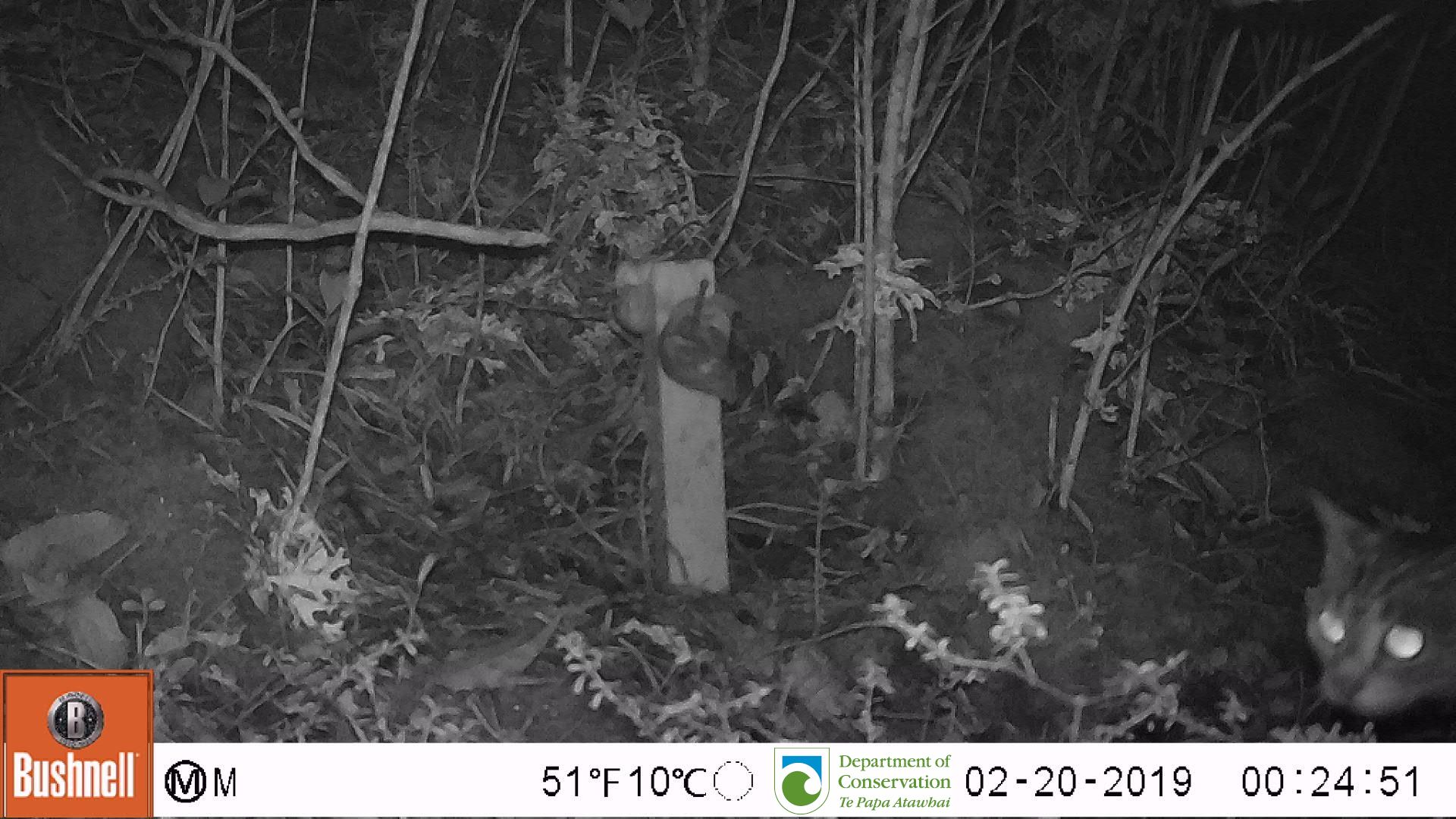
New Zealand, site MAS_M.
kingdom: Animalia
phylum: Chordata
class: Mammalia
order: Carnivora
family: Felidae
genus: Felis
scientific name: Felis catus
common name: domestic cat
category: cat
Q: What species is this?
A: Cat (domestic cat) (Felis catus).